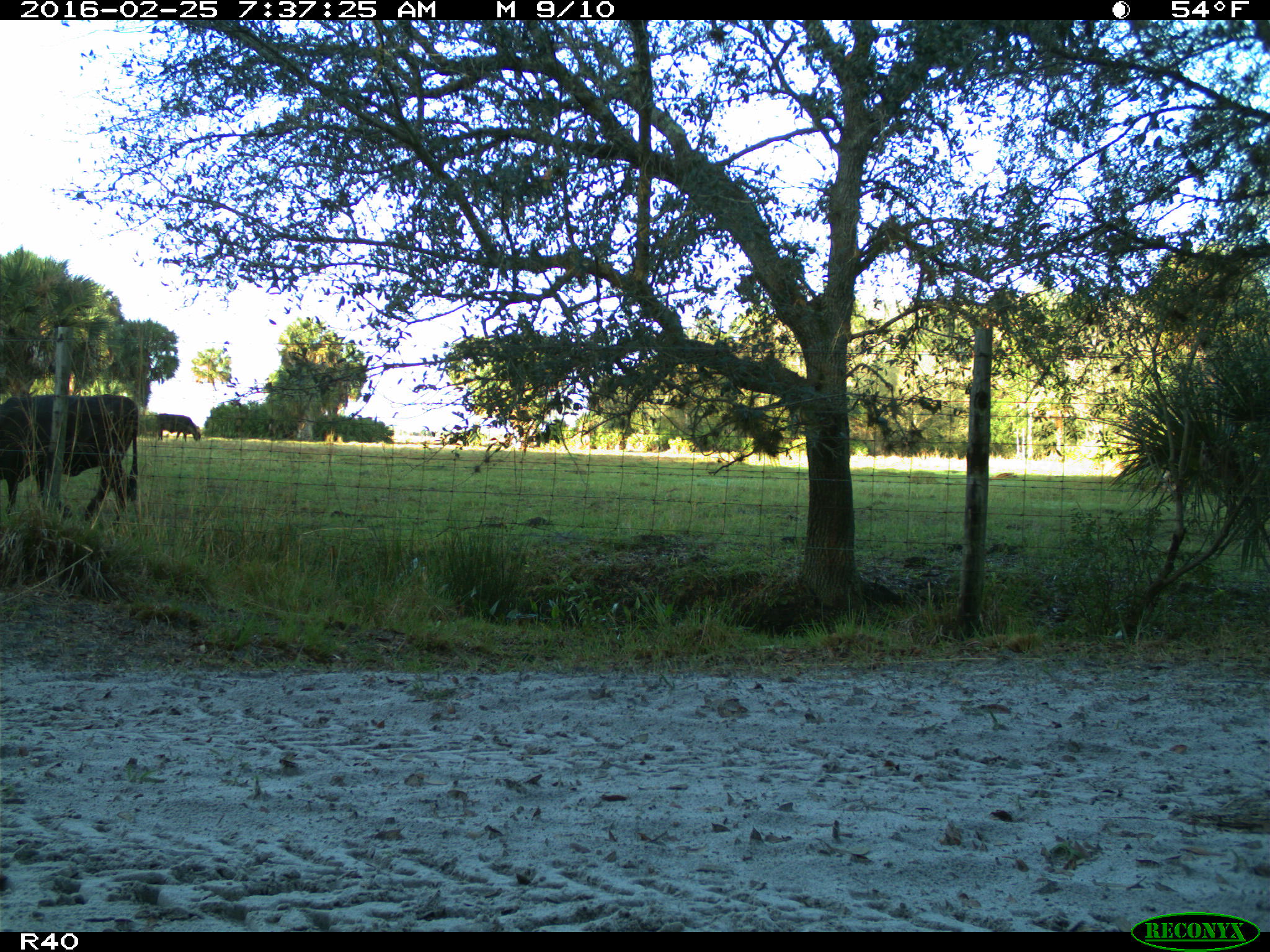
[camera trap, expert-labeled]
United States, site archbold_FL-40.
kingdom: Animalia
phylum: Chordata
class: Mammalia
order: Artiodactyla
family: Bovidae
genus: Bos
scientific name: Bos taurus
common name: domestic cow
Bos taurus (domestic cow).